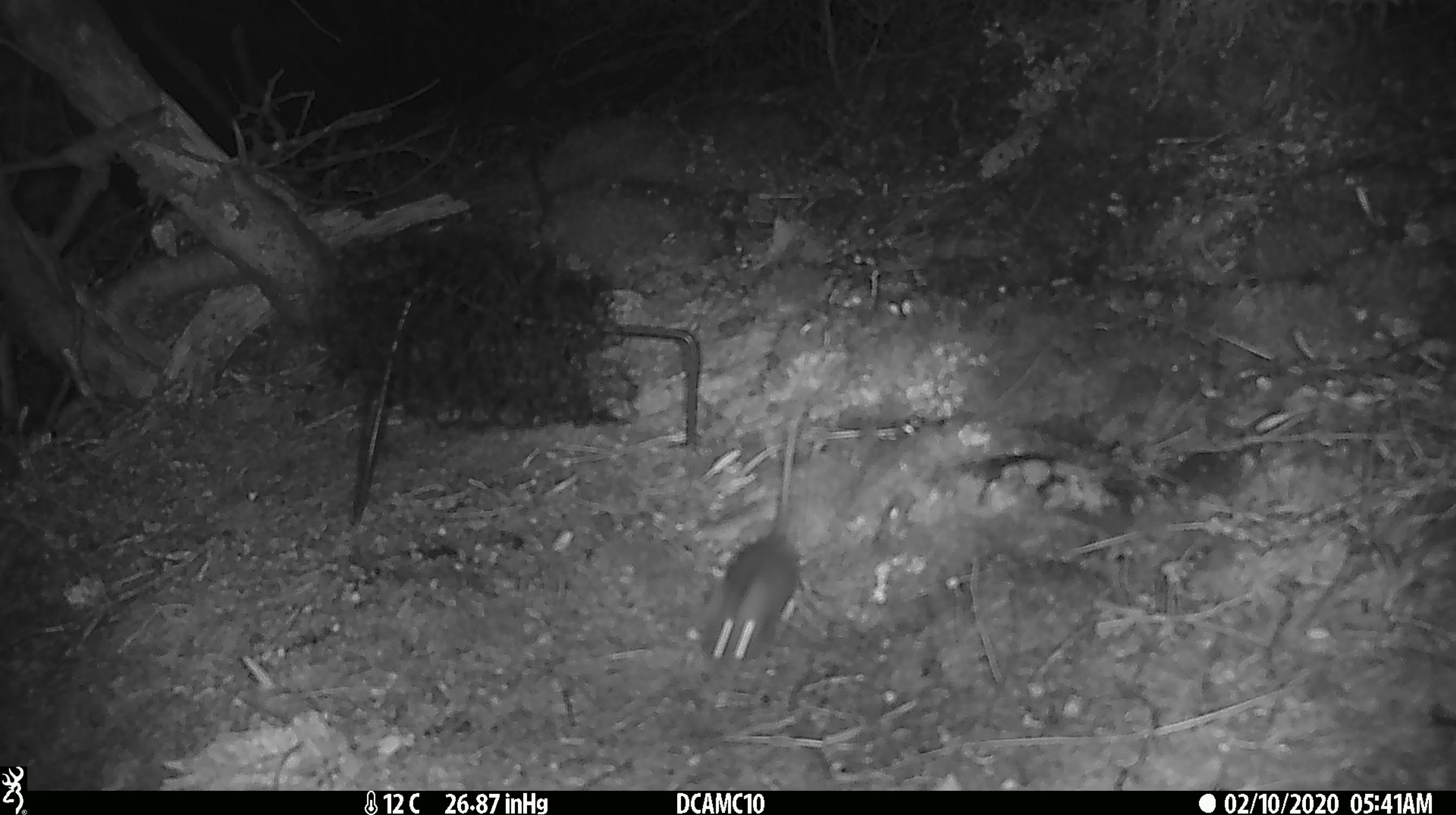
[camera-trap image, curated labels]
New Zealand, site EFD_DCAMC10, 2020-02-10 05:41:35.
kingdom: Animalia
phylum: Chordata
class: Mammalia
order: Rodentia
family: Muridae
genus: Mus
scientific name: Mus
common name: mouse